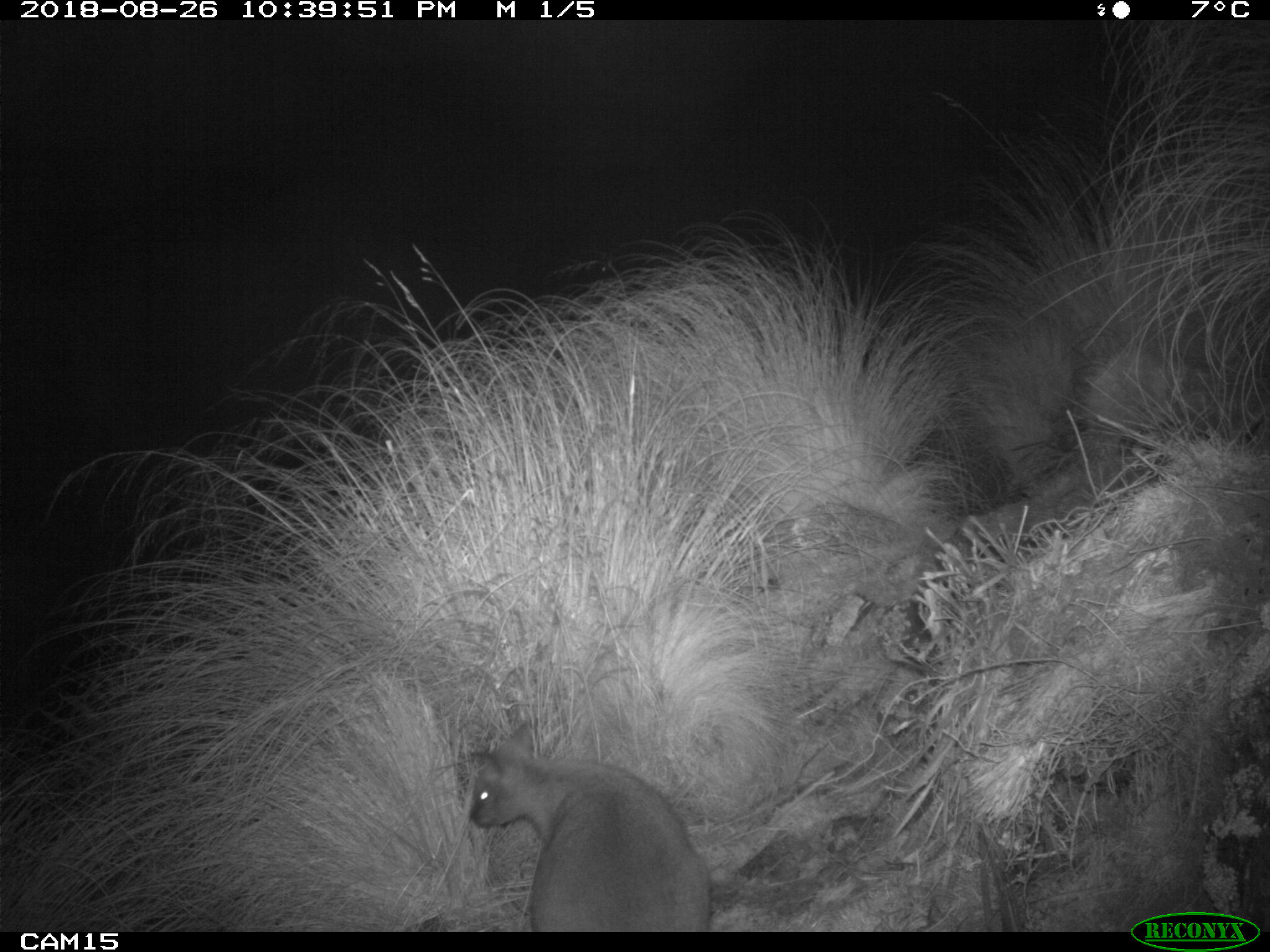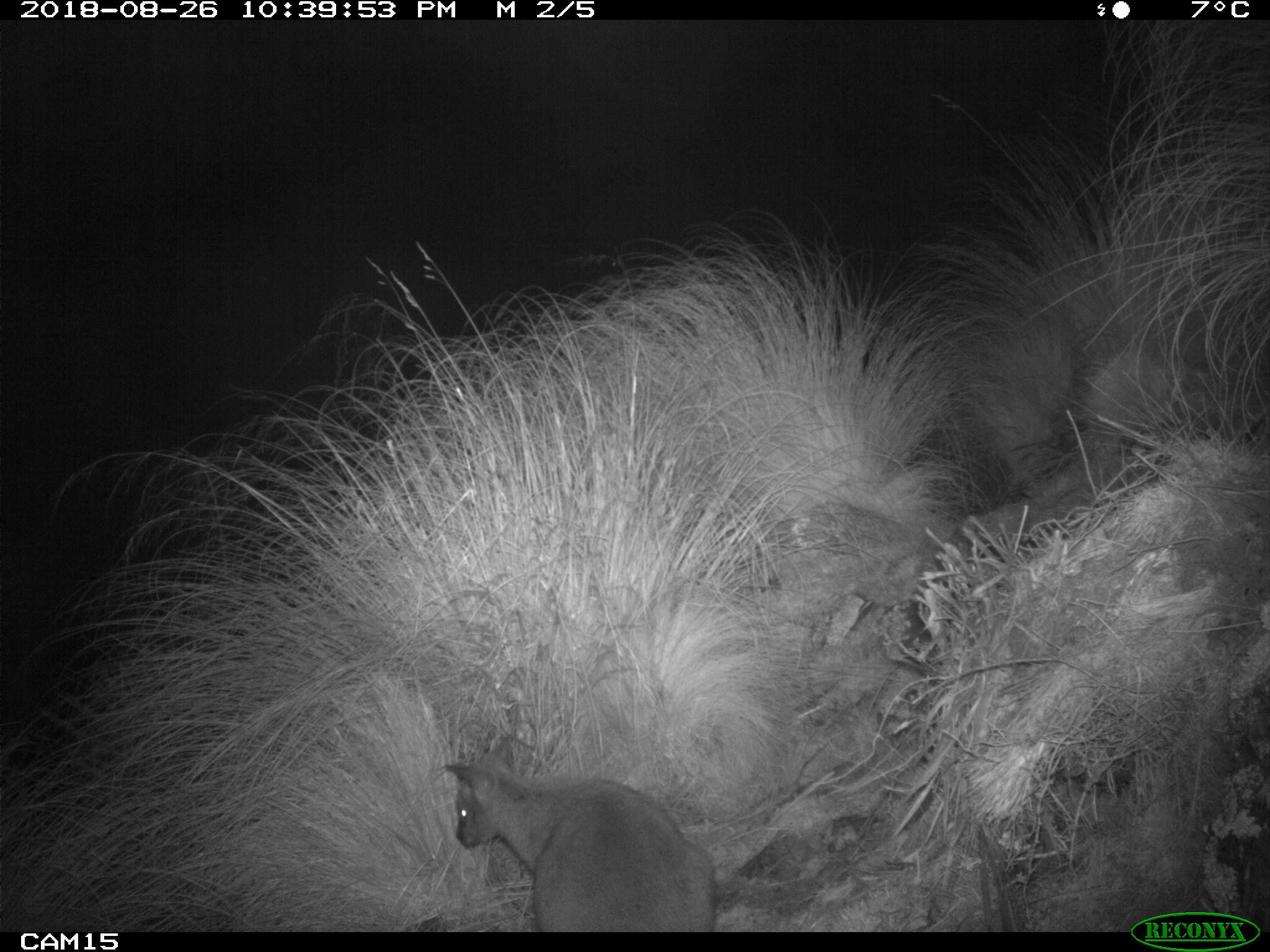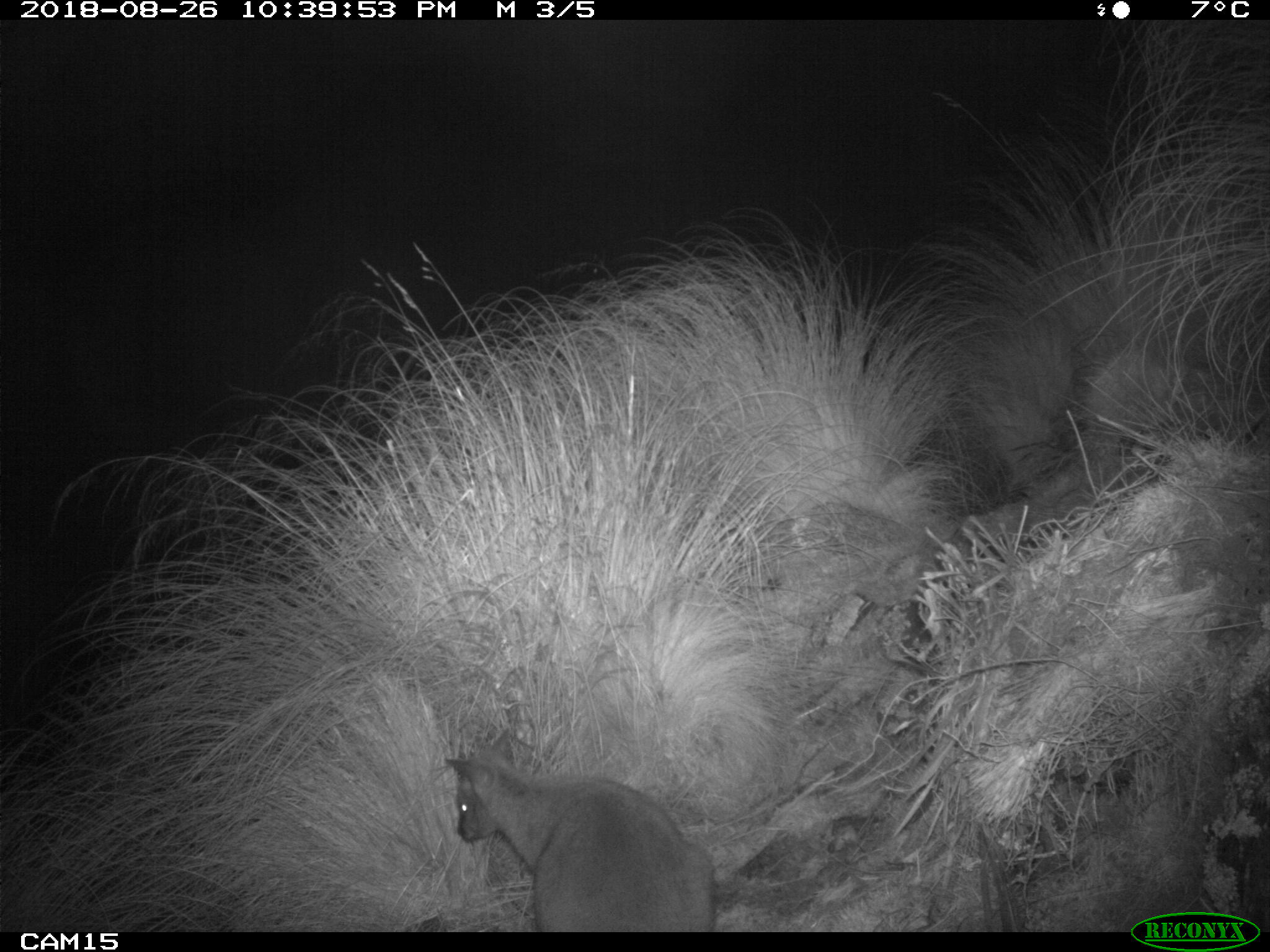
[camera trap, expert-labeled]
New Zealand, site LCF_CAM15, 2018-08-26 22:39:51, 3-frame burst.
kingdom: Animalia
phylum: Chordata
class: Mammalia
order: Diprotodontia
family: Macropodidae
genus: Notamacropus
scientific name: Notamacropus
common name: wallaby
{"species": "wallaby (Notamacropus)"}